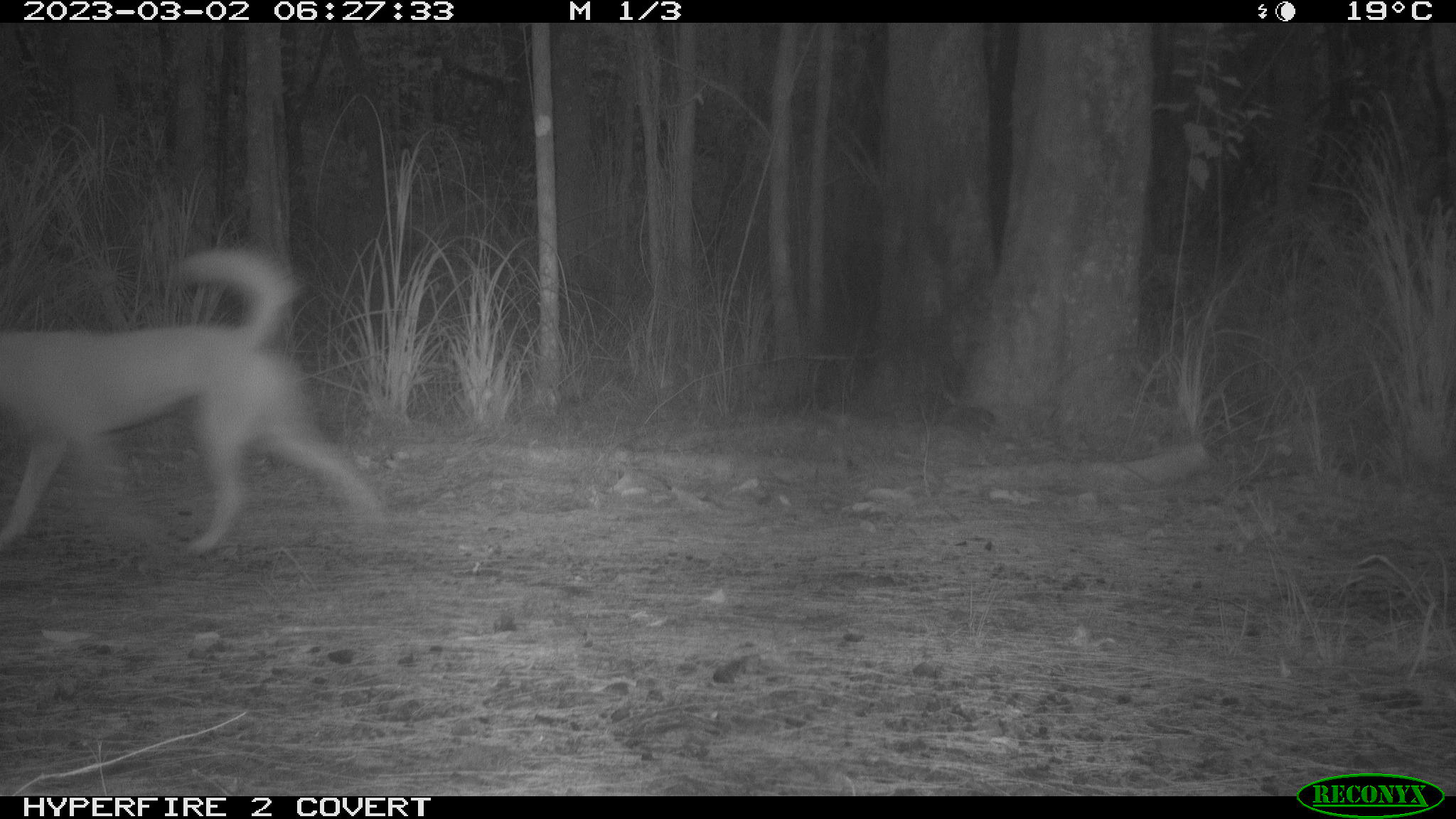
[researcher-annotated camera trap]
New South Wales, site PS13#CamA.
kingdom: Animalia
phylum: Chordata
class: Mammalia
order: Carnivora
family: Canidae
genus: Canis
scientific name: Canis familiaris dingo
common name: dingo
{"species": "dingo (Canis familiaris dingo)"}